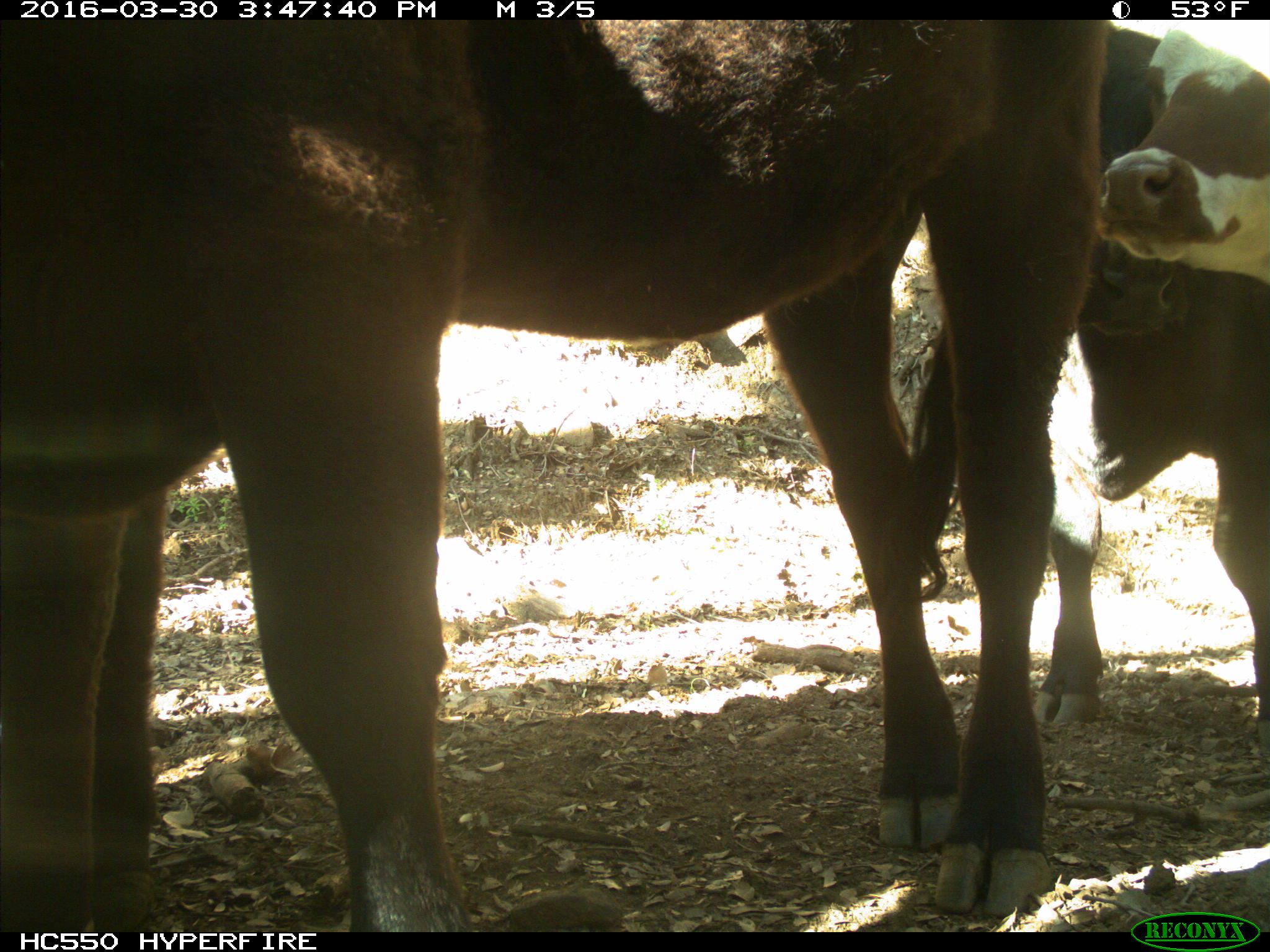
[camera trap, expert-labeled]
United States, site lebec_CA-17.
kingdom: Animalia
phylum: Chordata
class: Mammalia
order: Artiodactyla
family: Bovidae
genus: Bos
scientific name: Bos taurus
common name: domestic cow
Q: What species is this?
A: Bos taurus (domestic cow).